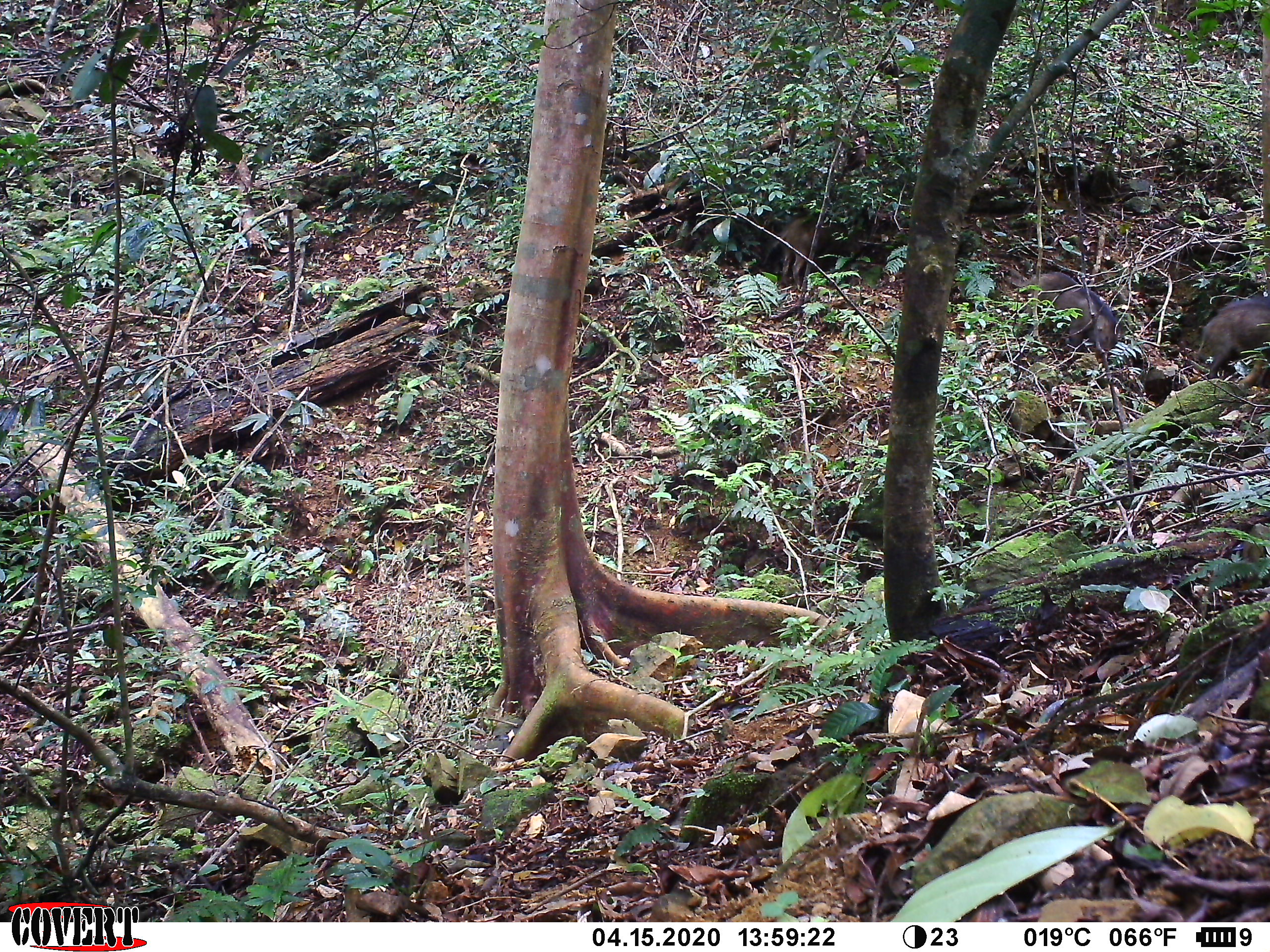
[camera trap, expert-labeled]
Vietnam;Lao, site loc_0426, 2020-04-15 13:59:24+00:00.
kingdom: Animalia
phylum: Chordata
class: Mammalia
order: Artiodactyla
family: Suidae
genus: Sus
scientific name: Sus scrofa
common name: eurasian wild pig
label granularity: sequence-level